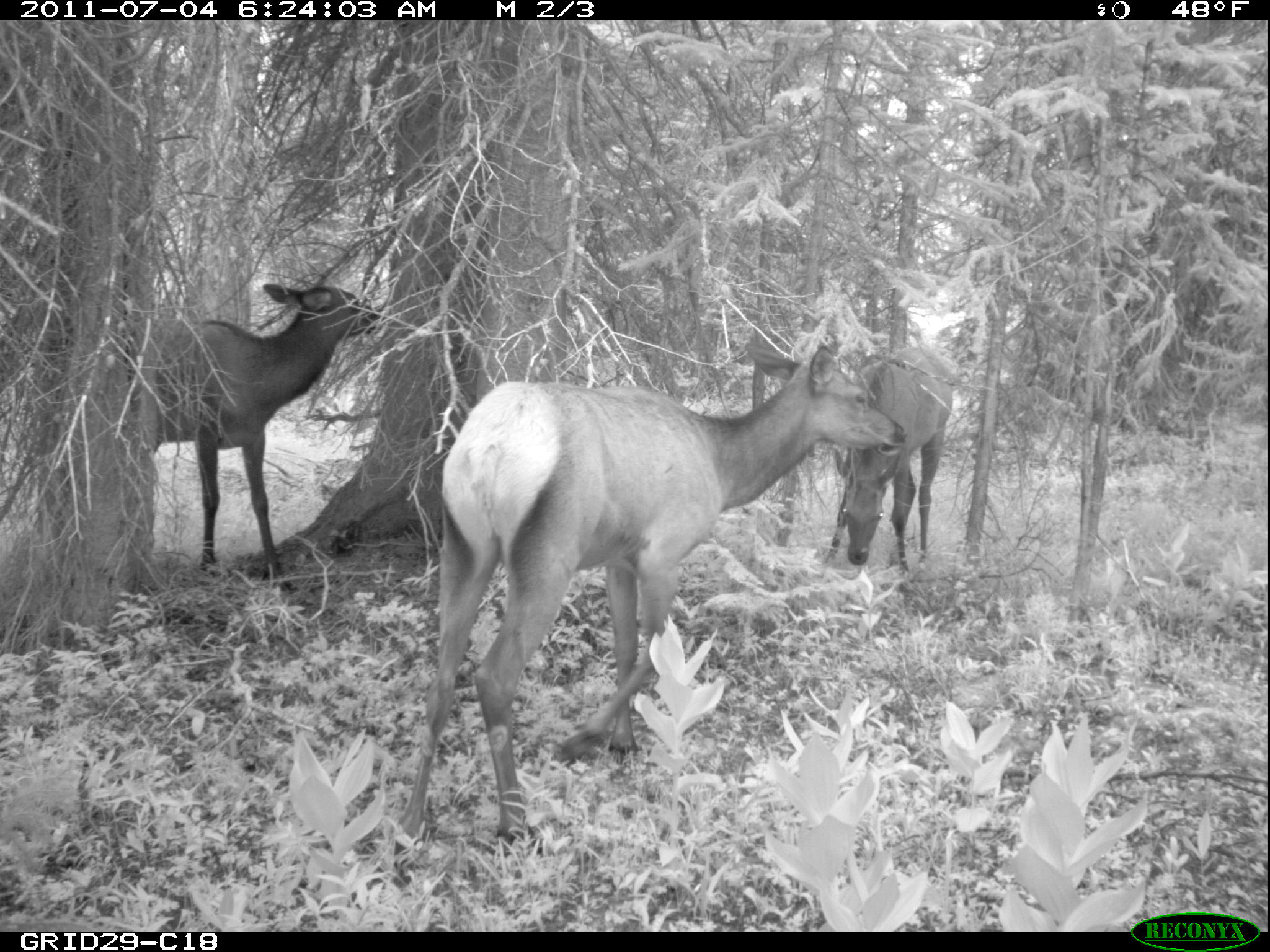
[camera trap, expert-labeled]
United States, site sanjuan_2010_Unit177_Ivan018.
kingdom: Animalia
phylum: Chordata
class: Mammalia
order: Artiodactyla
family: Cervidae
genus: Cervus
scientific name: Cervus elaphus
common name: red deer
Cervus elaphus (red deer).